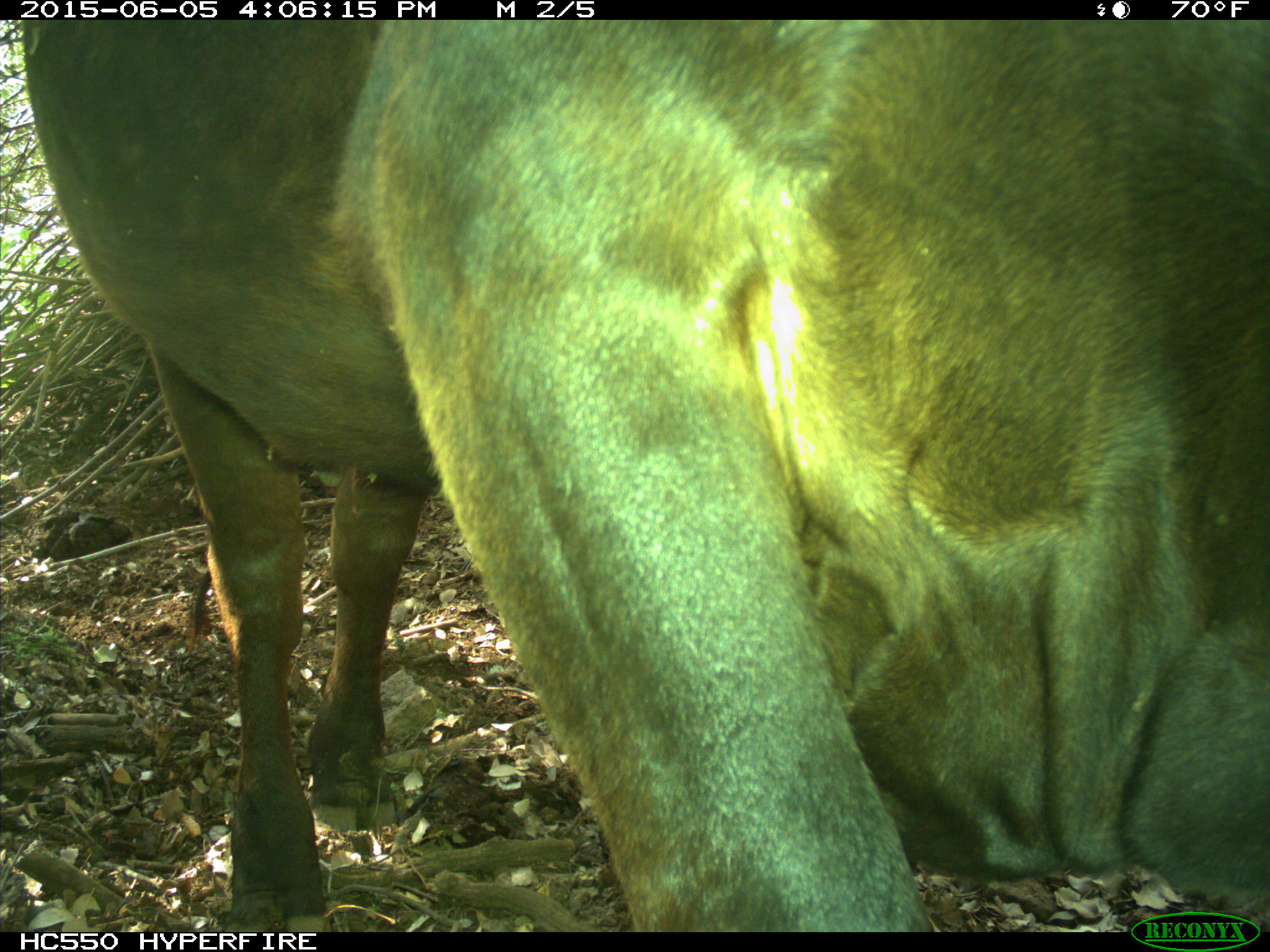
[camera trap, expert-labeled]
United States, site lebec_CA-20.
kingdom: Animalia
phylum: Chordata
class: Mammalia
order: Artiodactyla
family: Bovidae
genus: Bos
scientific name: Bos taurus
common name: domestic cow